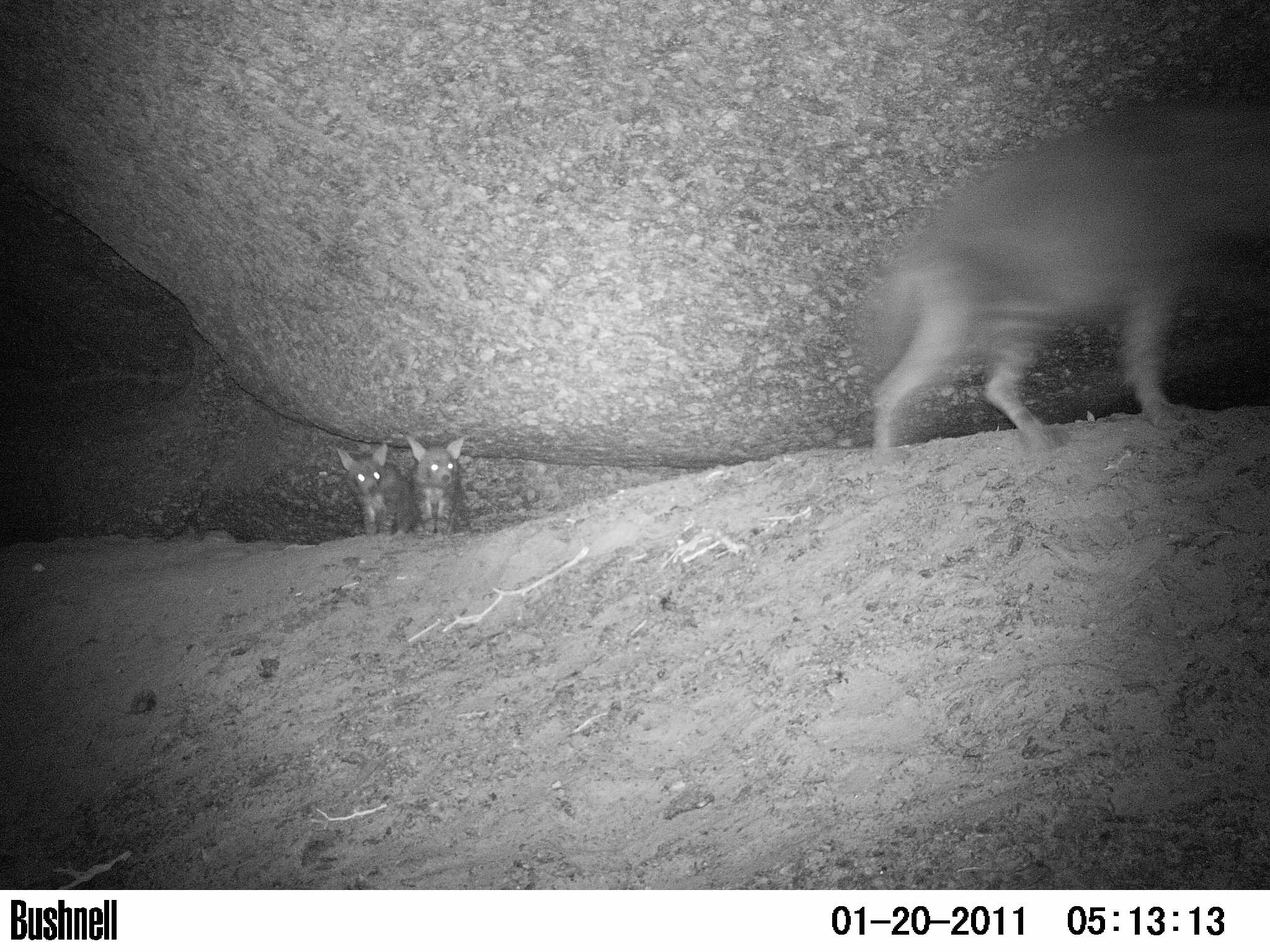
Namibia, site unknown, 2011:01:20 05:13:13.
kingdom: Animalia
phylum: Chordata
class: Mammalia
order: Carnivora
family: Hyaenidae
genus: Parahyaena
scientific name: Parahyaena brunnea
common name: brown hyena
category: hyaena brunnea